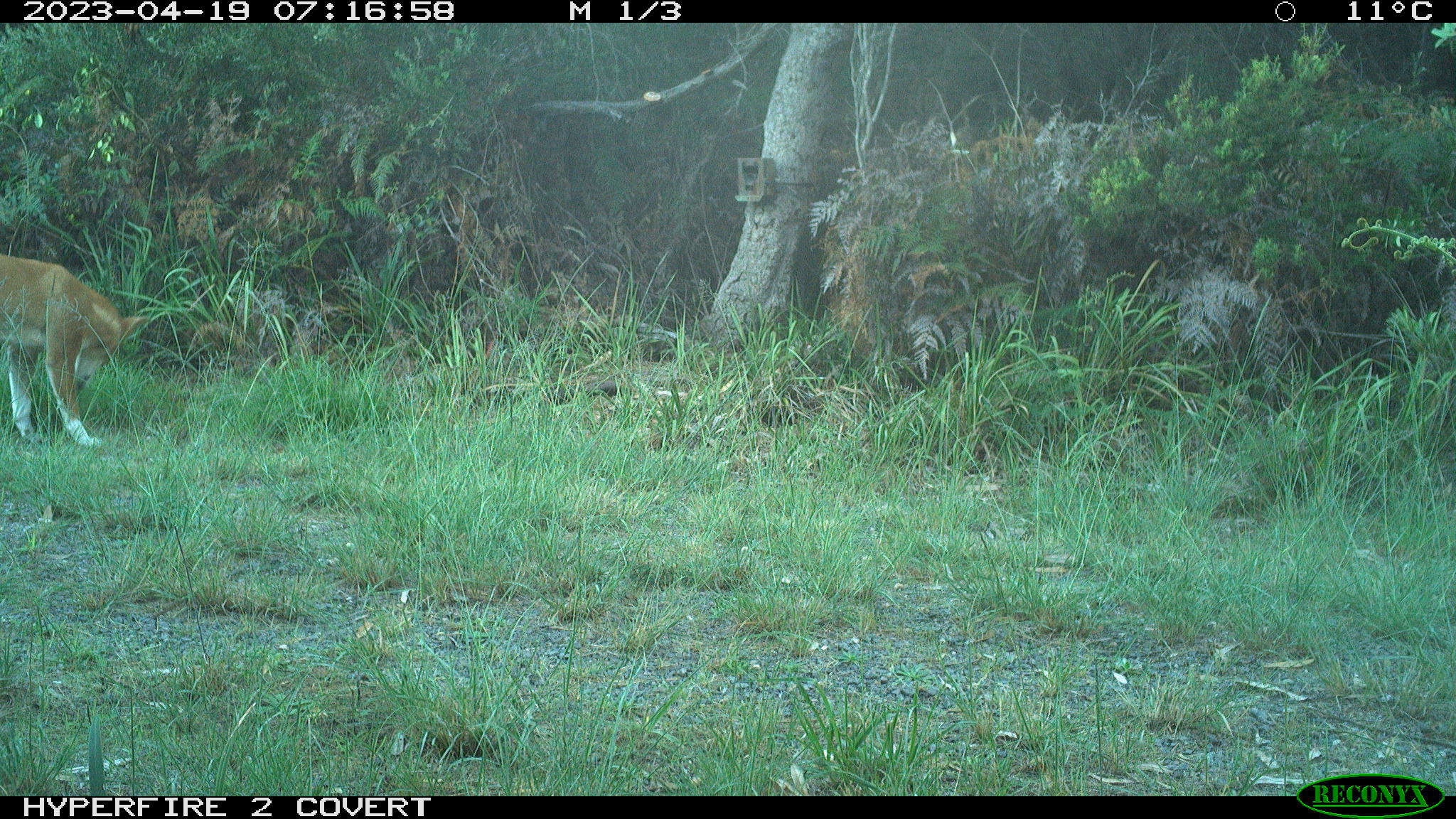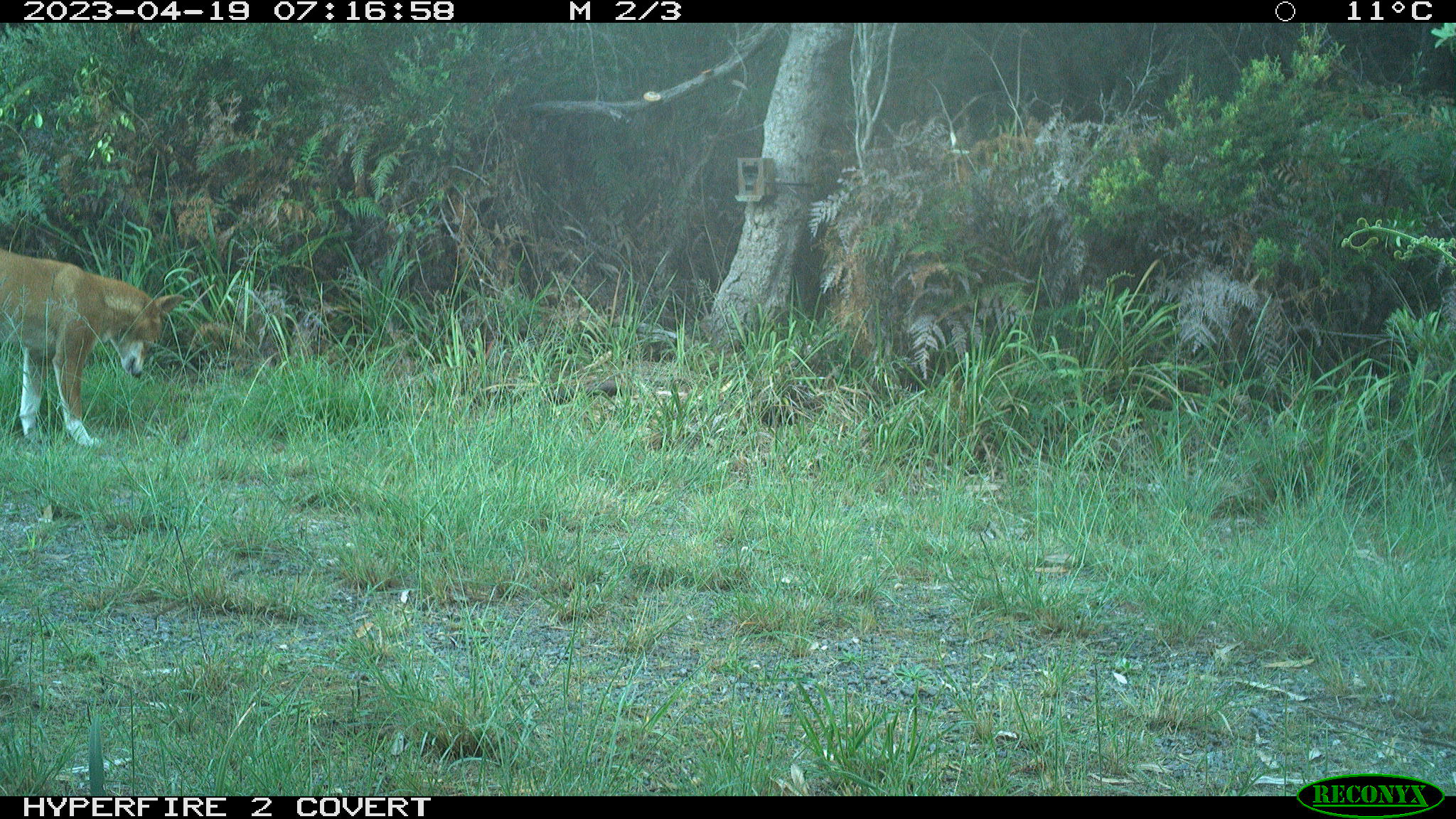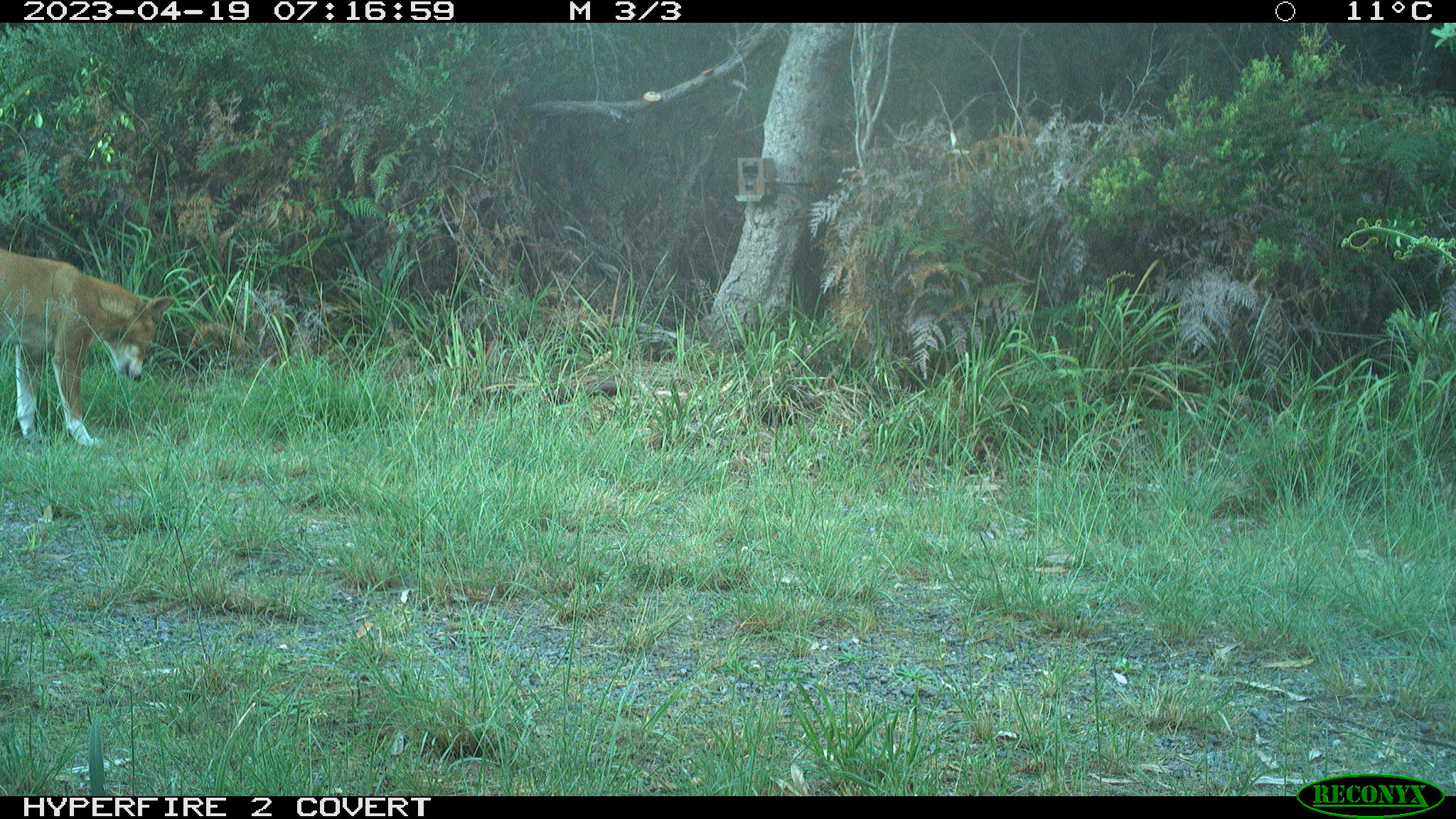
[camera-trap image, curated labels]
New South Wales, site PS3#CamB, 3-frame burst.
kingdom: Animalia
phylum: Chordata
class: Mammalia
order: Carnivora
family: Canidae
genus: Canis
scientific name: Canis familiaris dingo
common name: dingo